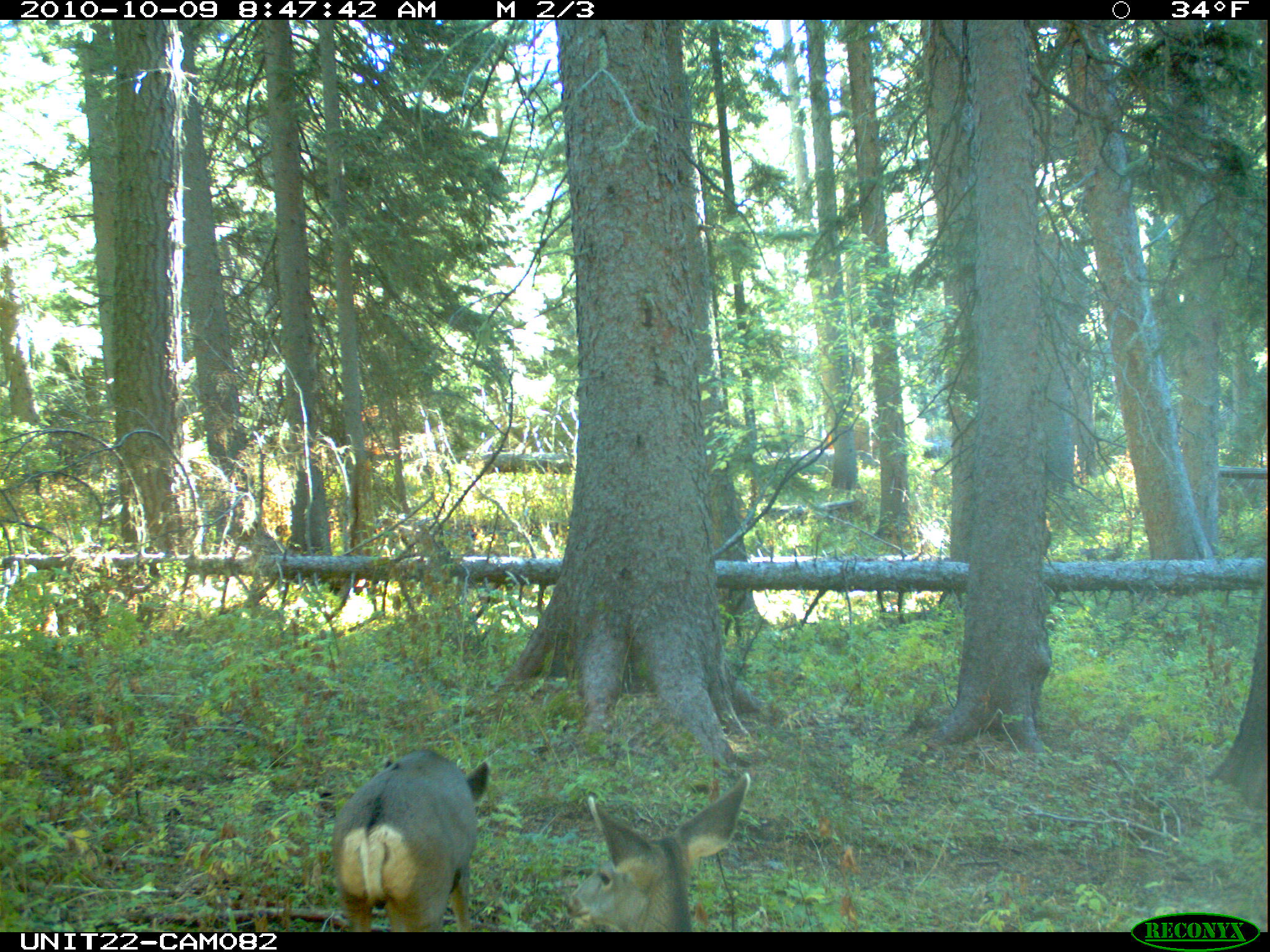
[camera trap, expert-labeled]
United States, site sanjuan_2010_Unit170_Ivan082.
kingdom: Animalia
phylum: Chordata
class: Mammalia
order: Artiodactyla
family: Cervidae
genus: Odocoileus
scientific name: Odocoileus hemionus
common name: mule deer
Odocoileus hemionus (mule deer).